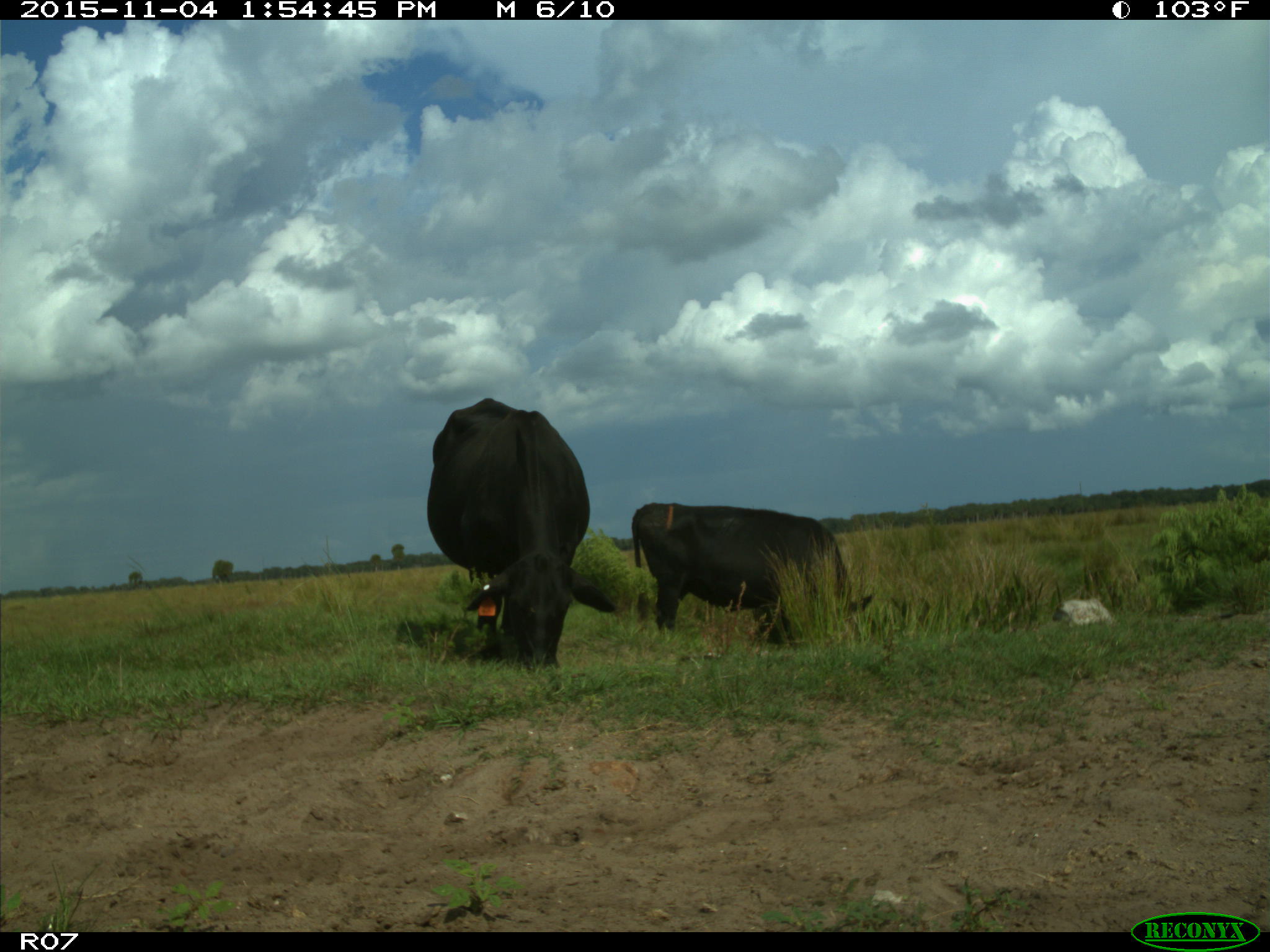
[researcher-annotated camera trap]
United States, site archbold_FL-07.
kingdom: Animalia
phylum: Chordata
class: Mammalia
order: Artiodactyla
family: Bovidae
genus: Bos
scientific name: Bos taurus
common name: domestic cow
Bos taurus (domestic cow).